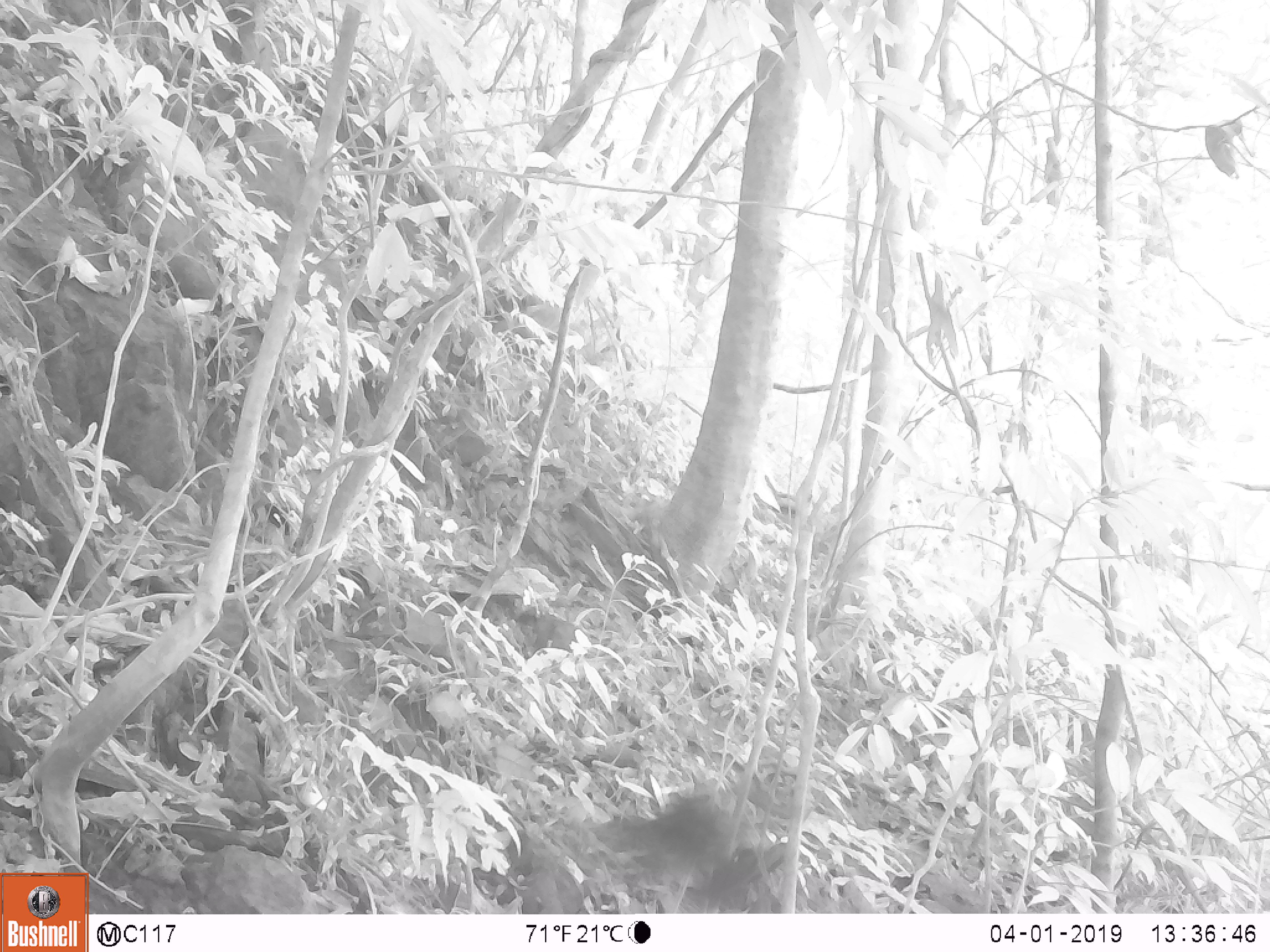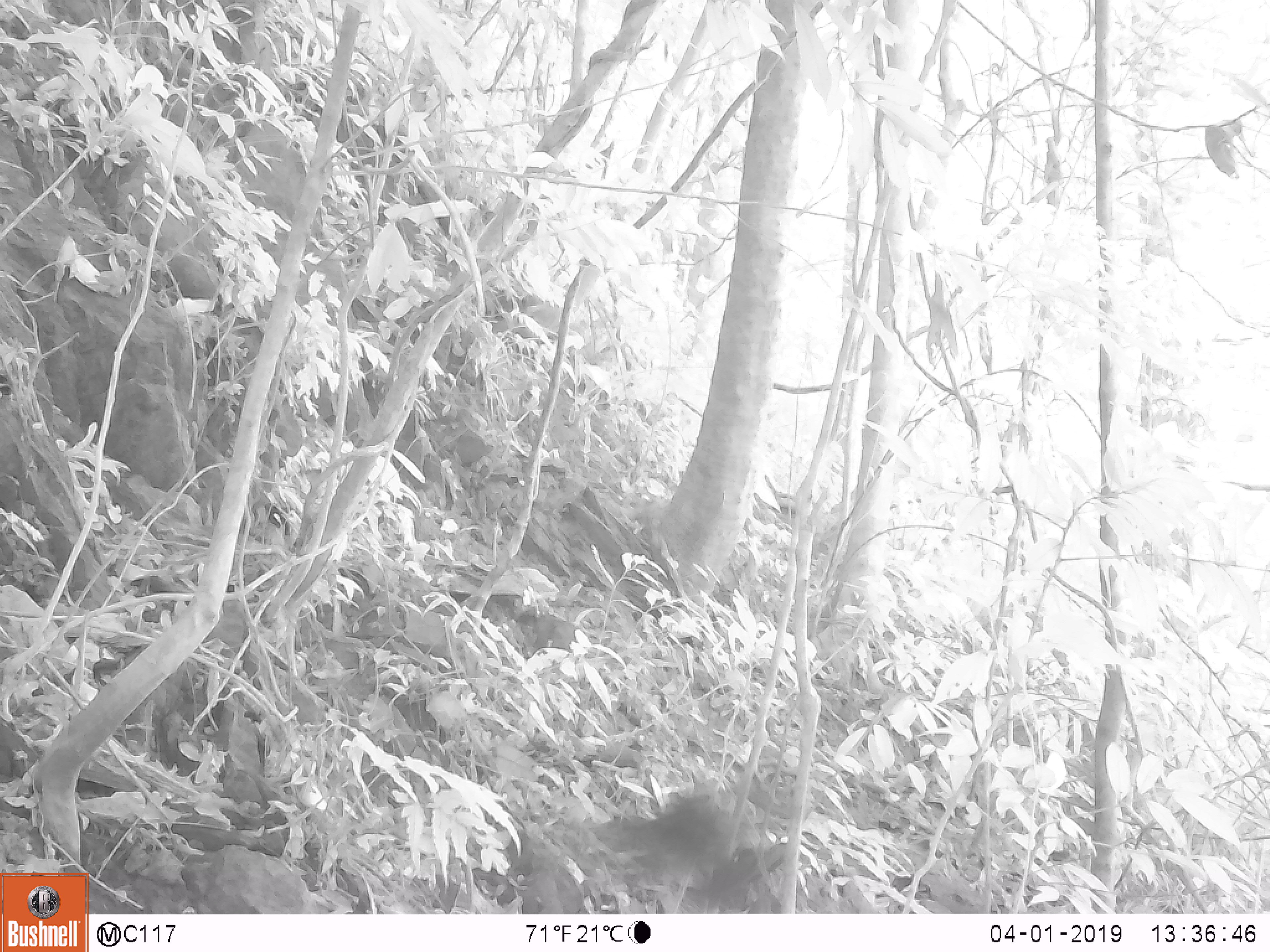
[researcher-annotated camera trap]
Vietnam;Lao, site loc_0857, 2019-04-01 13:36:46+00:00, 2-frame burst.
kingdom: Animalia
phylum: Chordata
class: Aves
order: Passeriformes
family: Muscicapidae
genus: Myophonus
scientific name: Myophonus caeruleus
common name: blue whistling thrush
Blue whistling thrush (Myophonus caeruleus). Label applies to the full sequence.